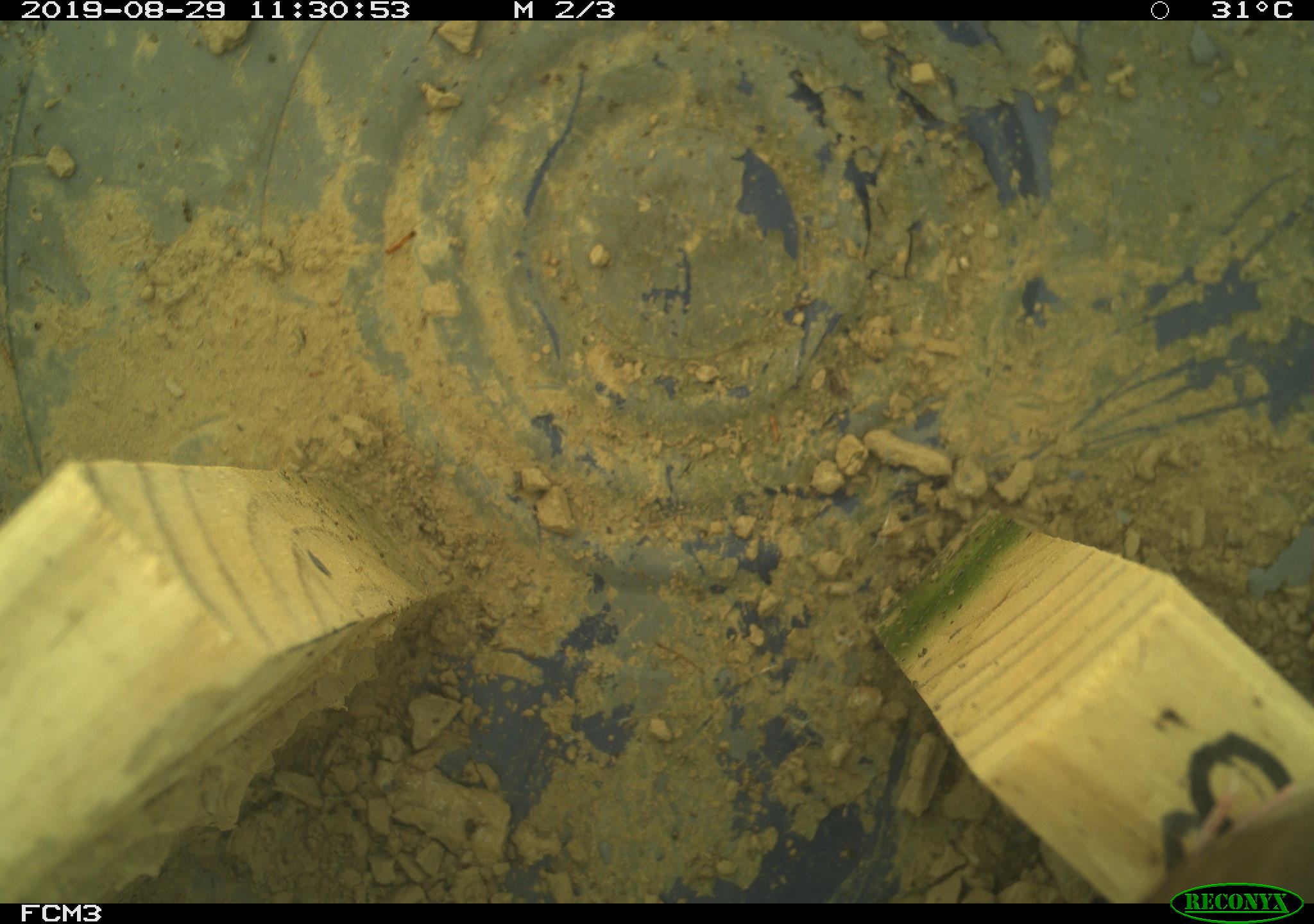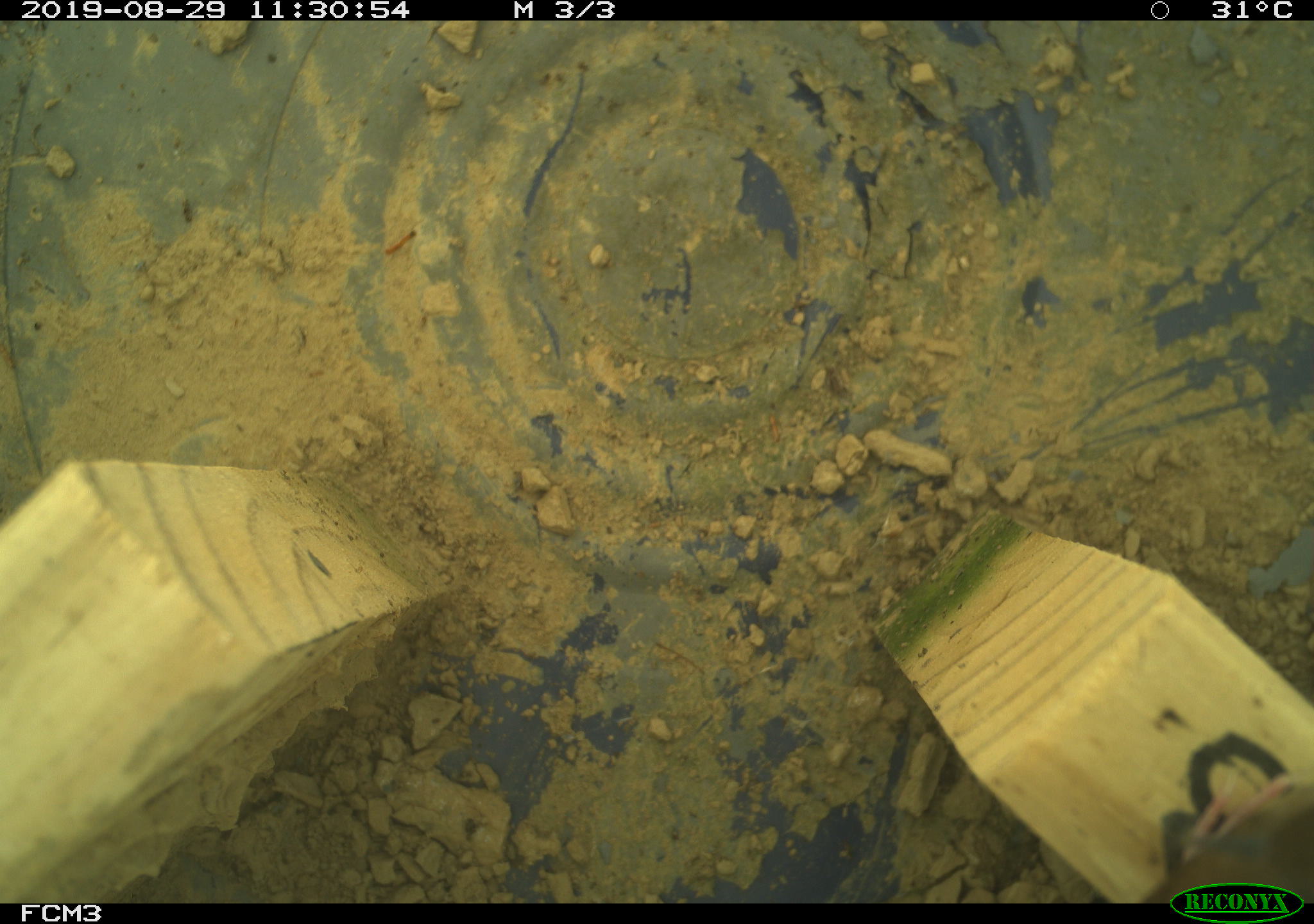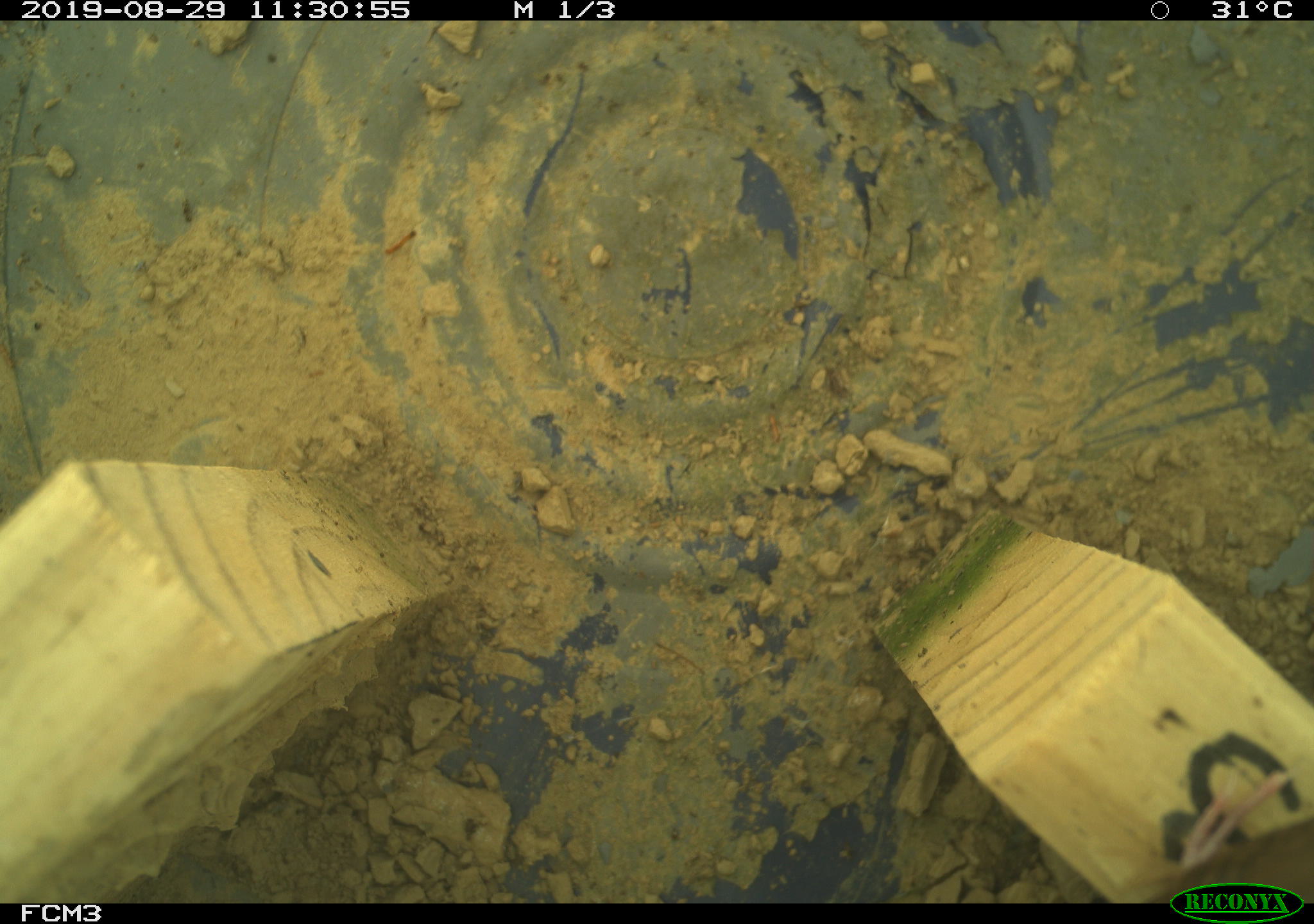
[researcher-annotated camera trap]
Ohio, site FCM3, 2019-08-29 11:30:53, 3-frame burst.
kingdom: Animalia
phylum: Chordata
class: Aves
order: Passeriformes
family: Troglodytidae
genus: Troglodytes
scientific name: Troglodytes aedon aedon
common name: northern house wren